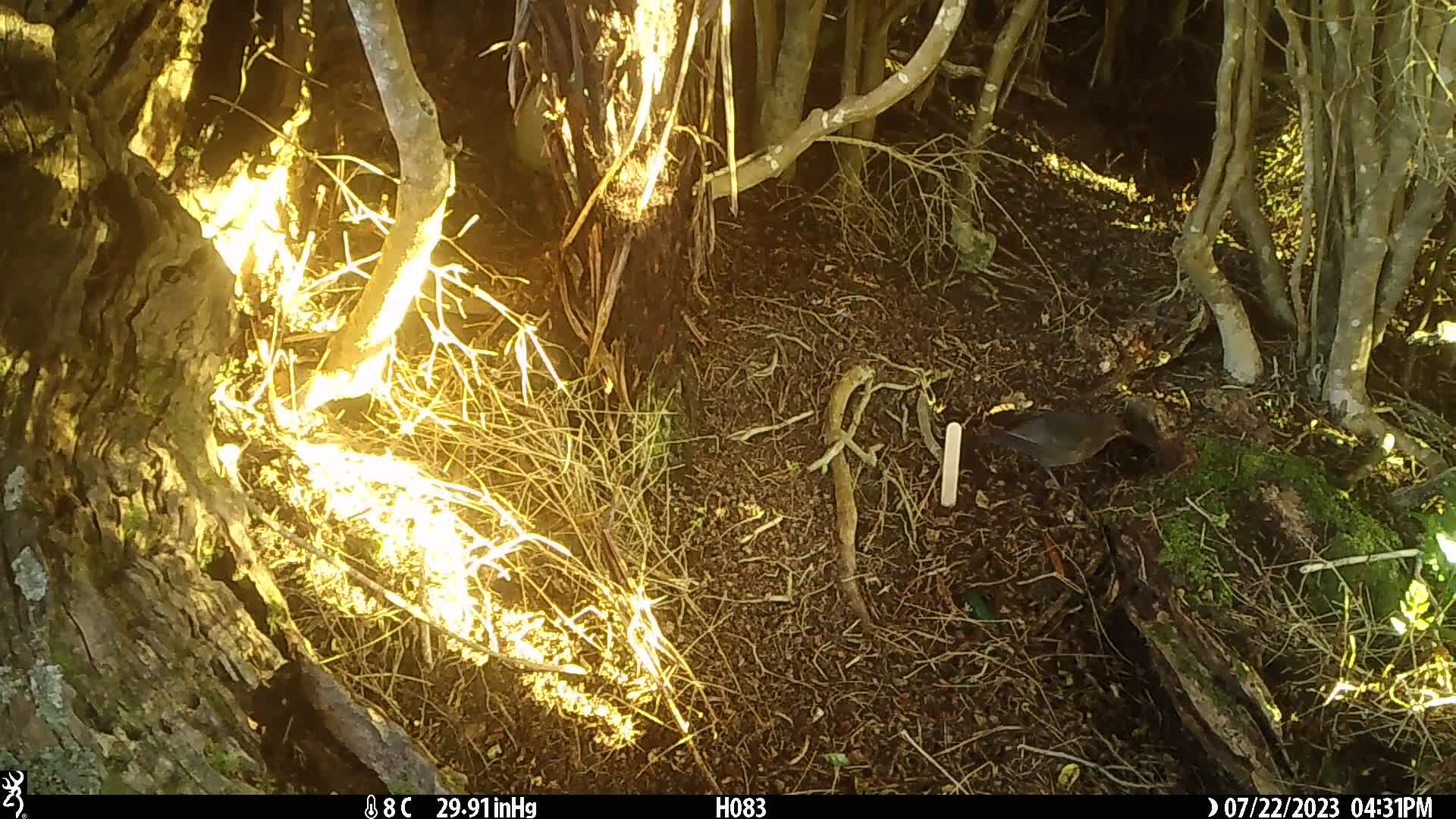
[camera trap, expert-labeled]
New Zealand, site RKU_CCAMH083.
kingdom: Animalia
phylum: Chordata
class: Aves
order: Passeriformes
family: Turdidae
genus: Turdus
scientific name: Turdus merula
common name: eurasian blackbird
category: blackbird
Blackbird (eurasian blackbird) (Turdus merula).